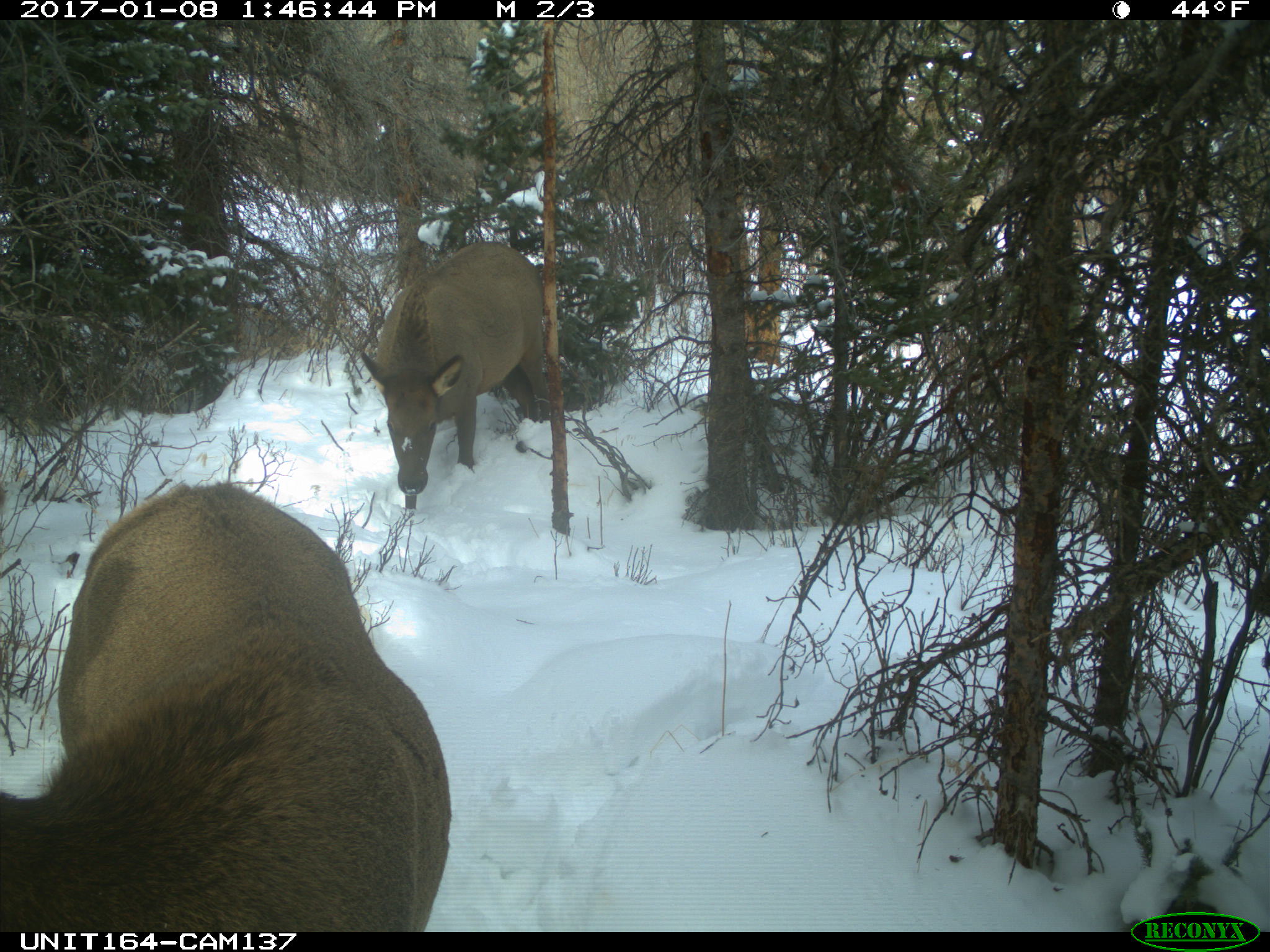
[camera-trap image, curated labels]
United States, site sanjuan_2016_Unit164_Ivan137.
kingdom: Animalia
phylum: Chordata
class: Mammalia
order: Artiodactyla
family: Cervidae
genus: Cervus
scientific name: Cervus elaphus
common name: red deer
Cervus elaphus (red deer).